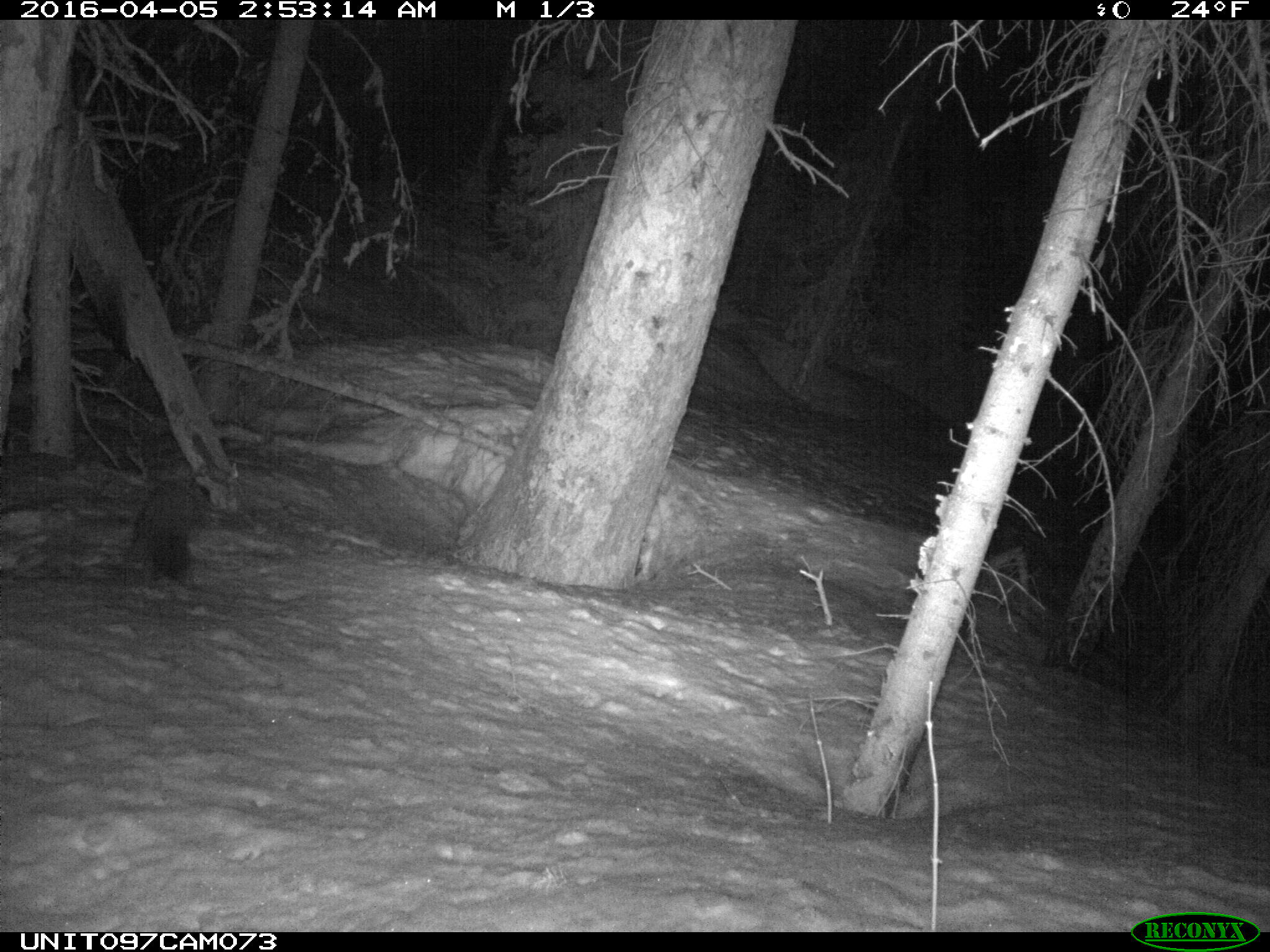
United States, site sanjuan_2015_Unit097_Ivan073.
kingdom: Animalia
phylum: Chordata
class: Mammalia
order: Carnivora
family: Mustelidae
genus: Martes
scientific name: Martes americana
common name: american marten